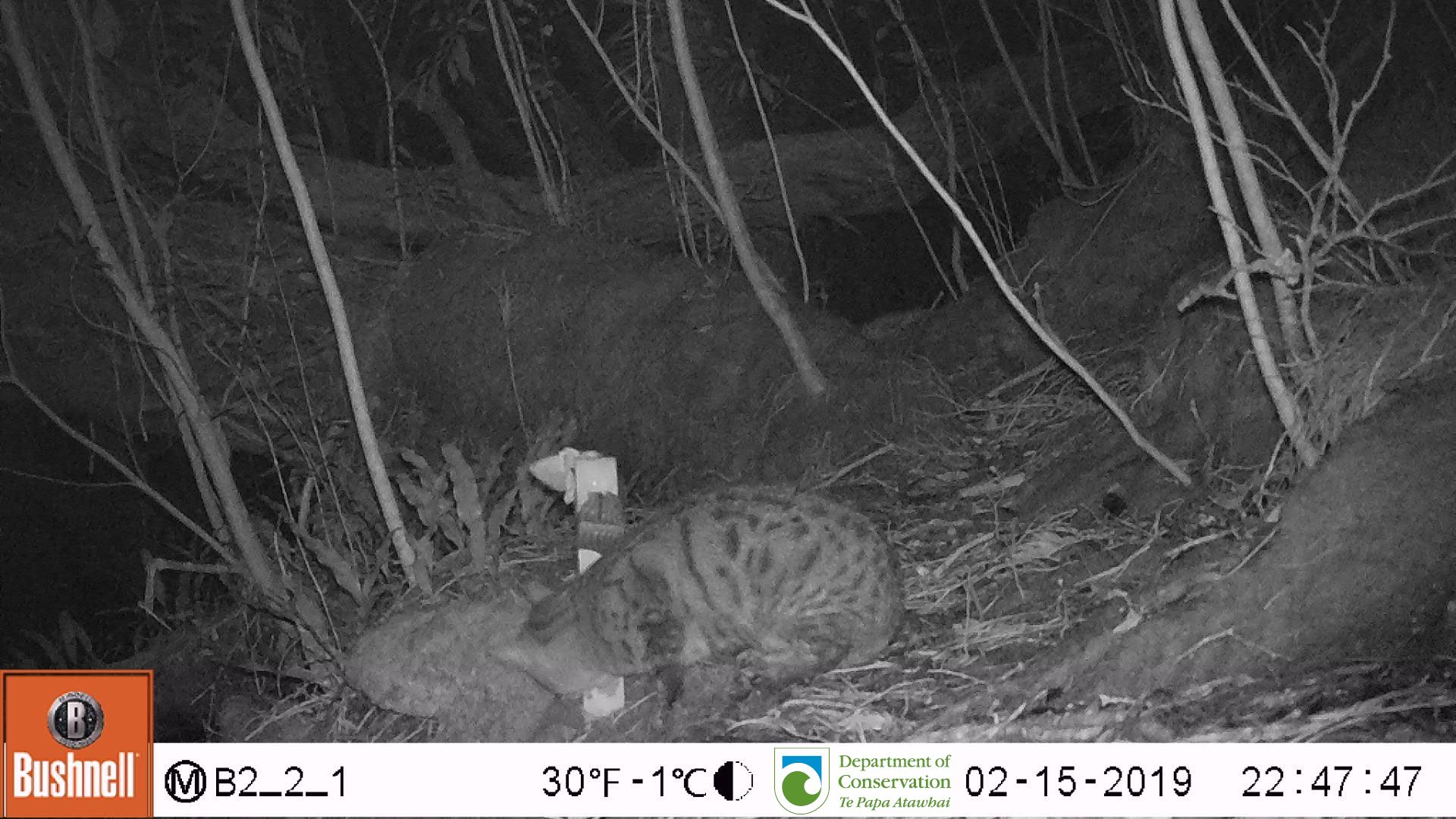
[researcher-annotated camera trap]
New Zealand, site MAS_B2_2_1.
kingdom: Animalia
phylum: Chordata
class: Mammalia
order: Carnivora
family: Felidae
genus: Felis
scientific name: Felis catus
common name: domestic cat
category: cat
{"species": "cat (domestic cat) (Felis catus)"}